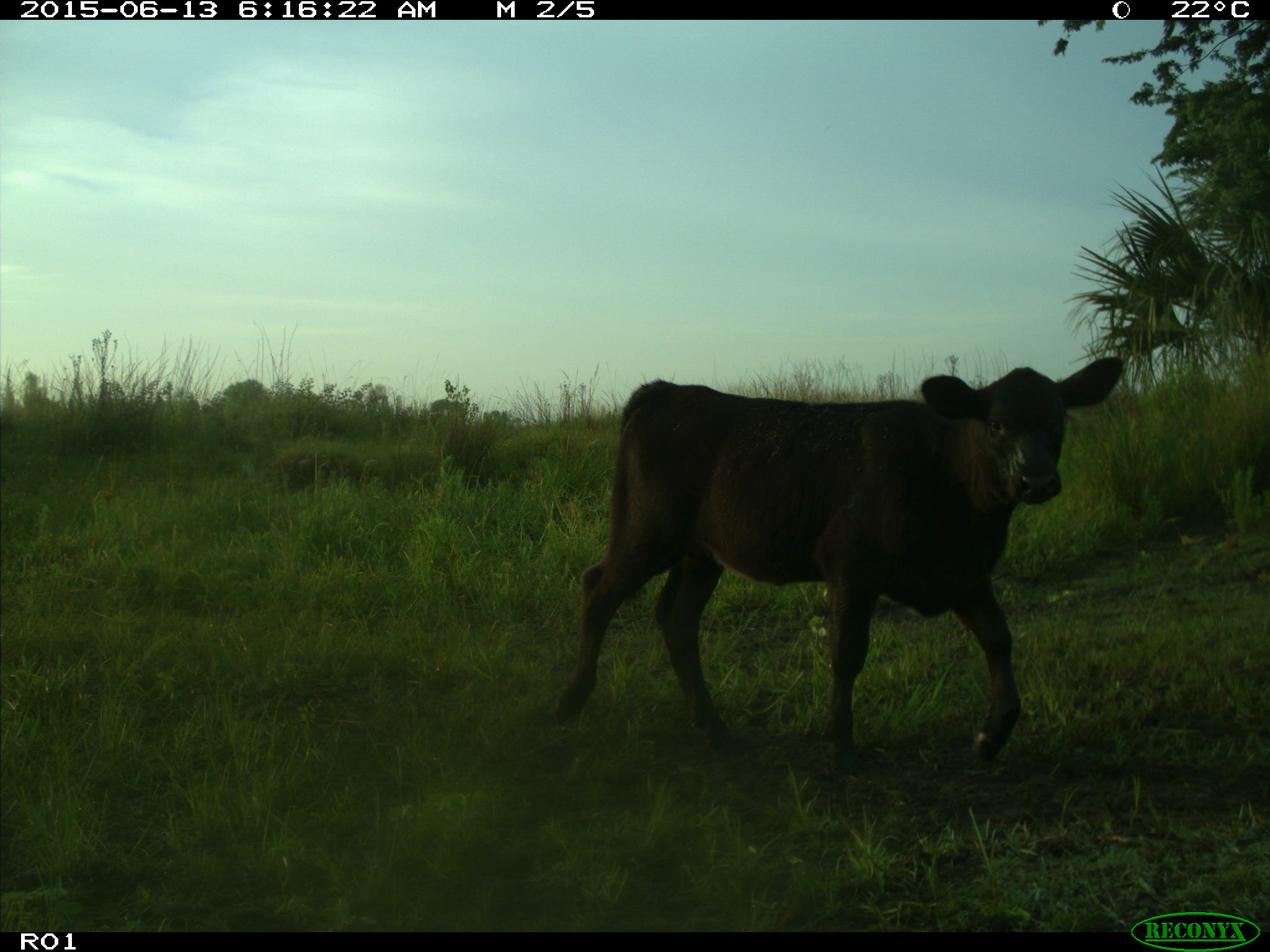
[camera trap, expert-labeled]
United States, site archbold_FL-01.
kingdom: Animalia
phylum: Chordata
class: Mammalia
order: Artiodactyla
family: Bovidae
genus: Bos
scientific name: Bos taurus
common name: domestic cow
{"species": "Bos taurus (domestic cow)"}